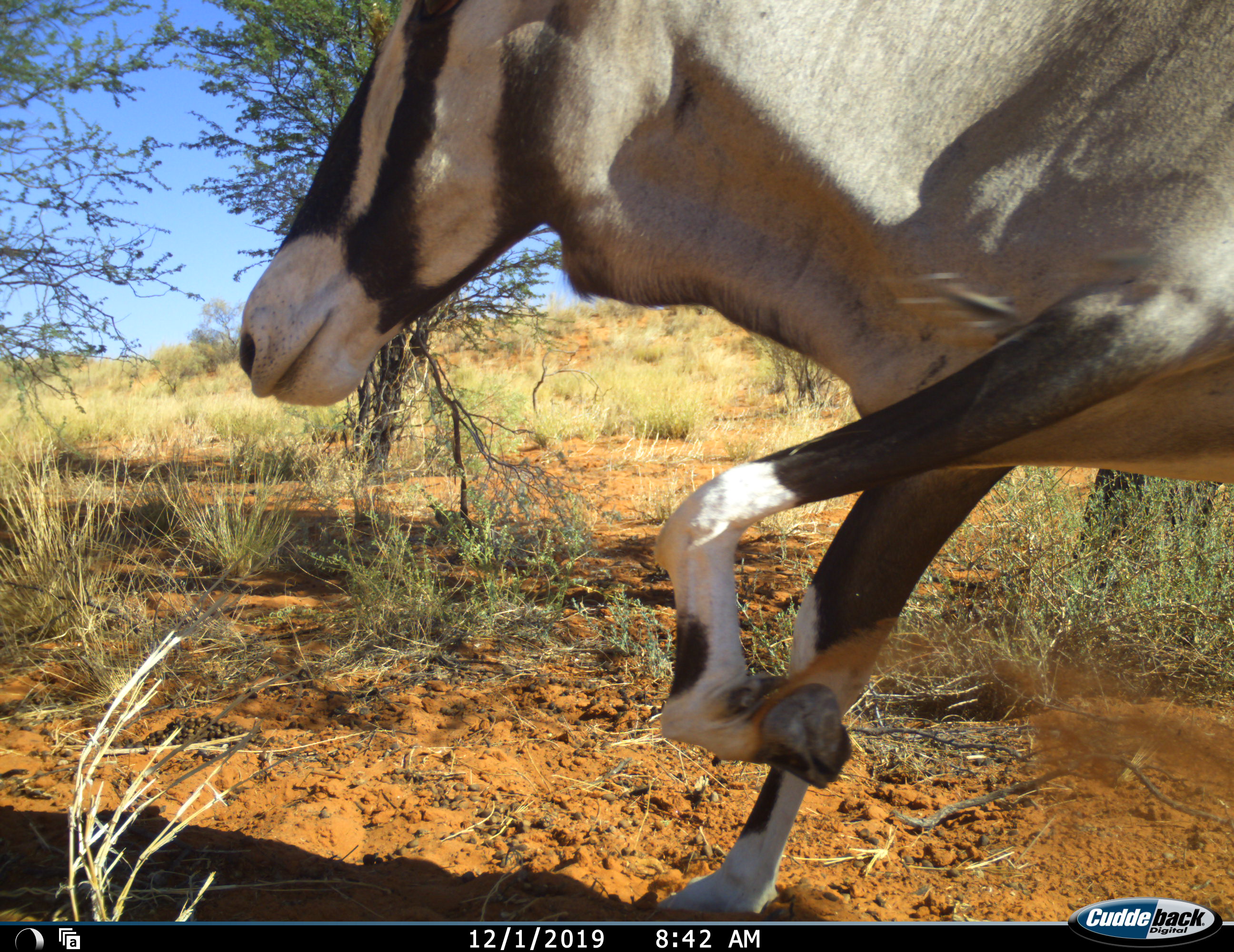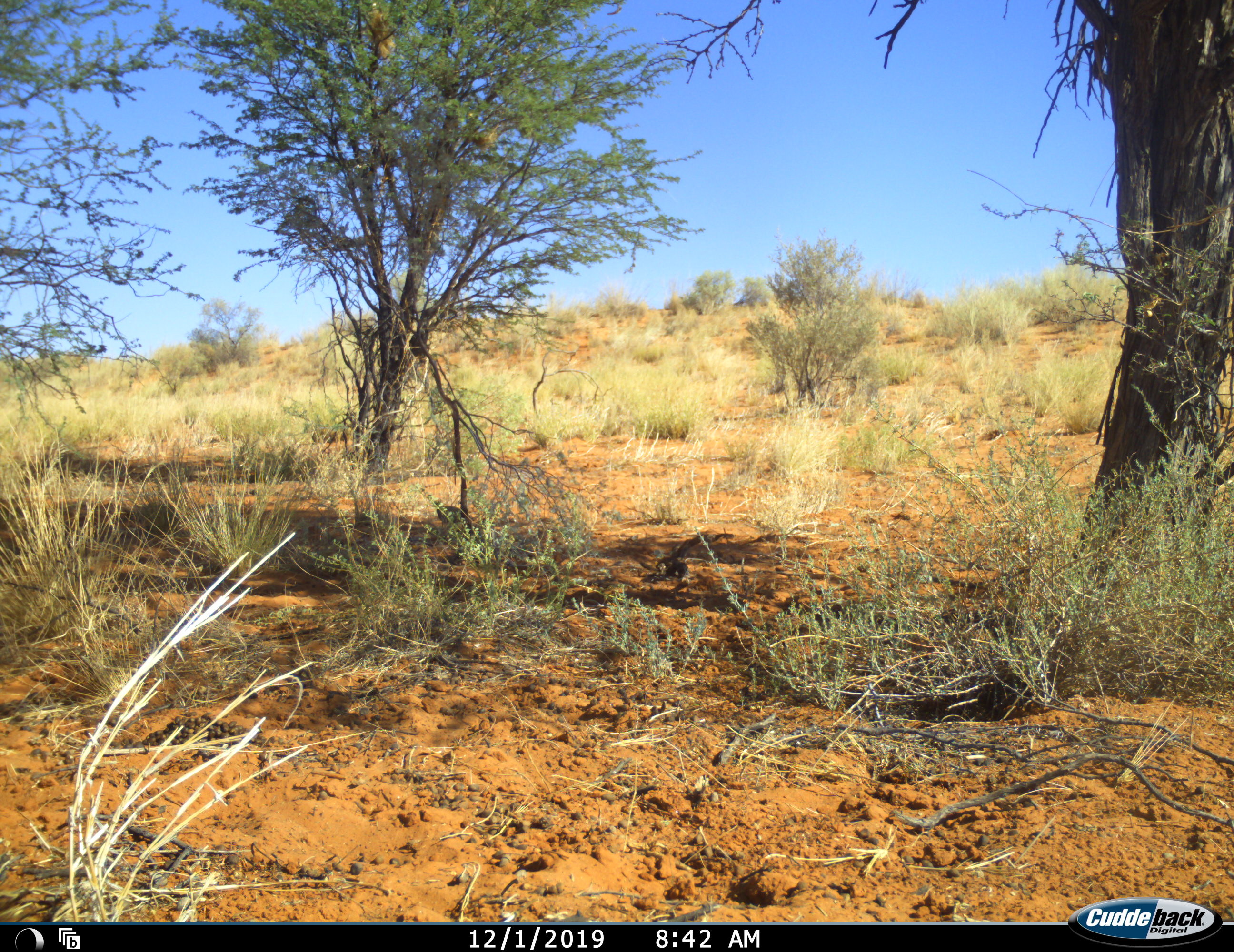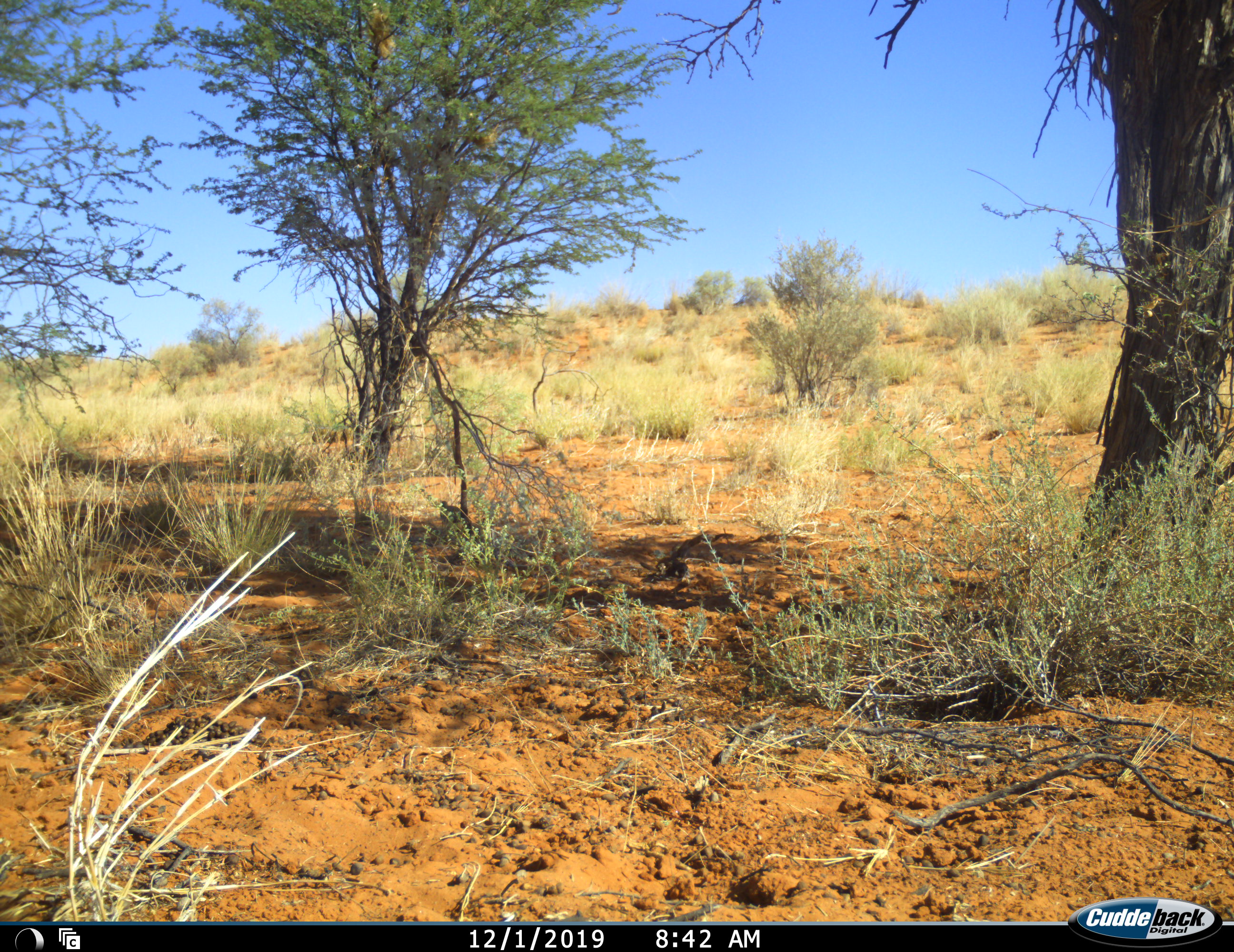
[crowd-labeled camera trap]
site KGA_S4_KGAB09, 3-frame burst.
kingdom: Animalia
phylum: Chordata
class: Mammalia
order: Artiodactyla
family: Bovidae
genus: Oryx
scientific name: Oryx gazella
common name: gemsbok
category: oryx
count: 1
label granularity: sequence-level